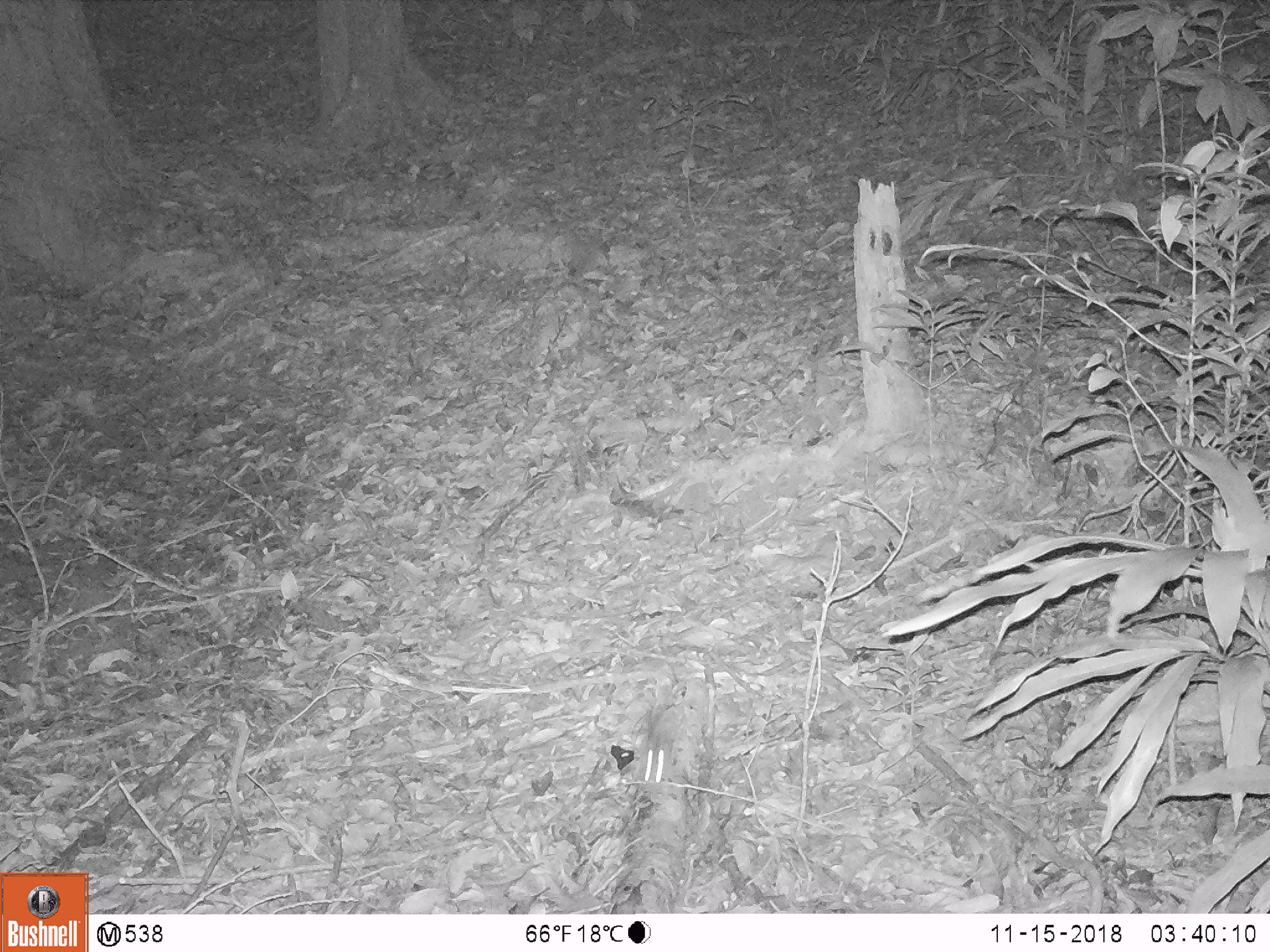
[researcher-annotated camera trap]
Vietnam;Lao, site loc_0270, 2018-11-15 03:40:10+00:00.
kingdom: Animalia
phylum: Chordata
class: Mammalia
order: Rodentia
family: Muridae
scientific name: Muridae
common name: old-world mice and rats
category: unidentified murid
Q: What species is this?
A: Unidentified murid (old-world mice and rats) (Muridae).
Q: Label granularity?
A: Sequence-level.